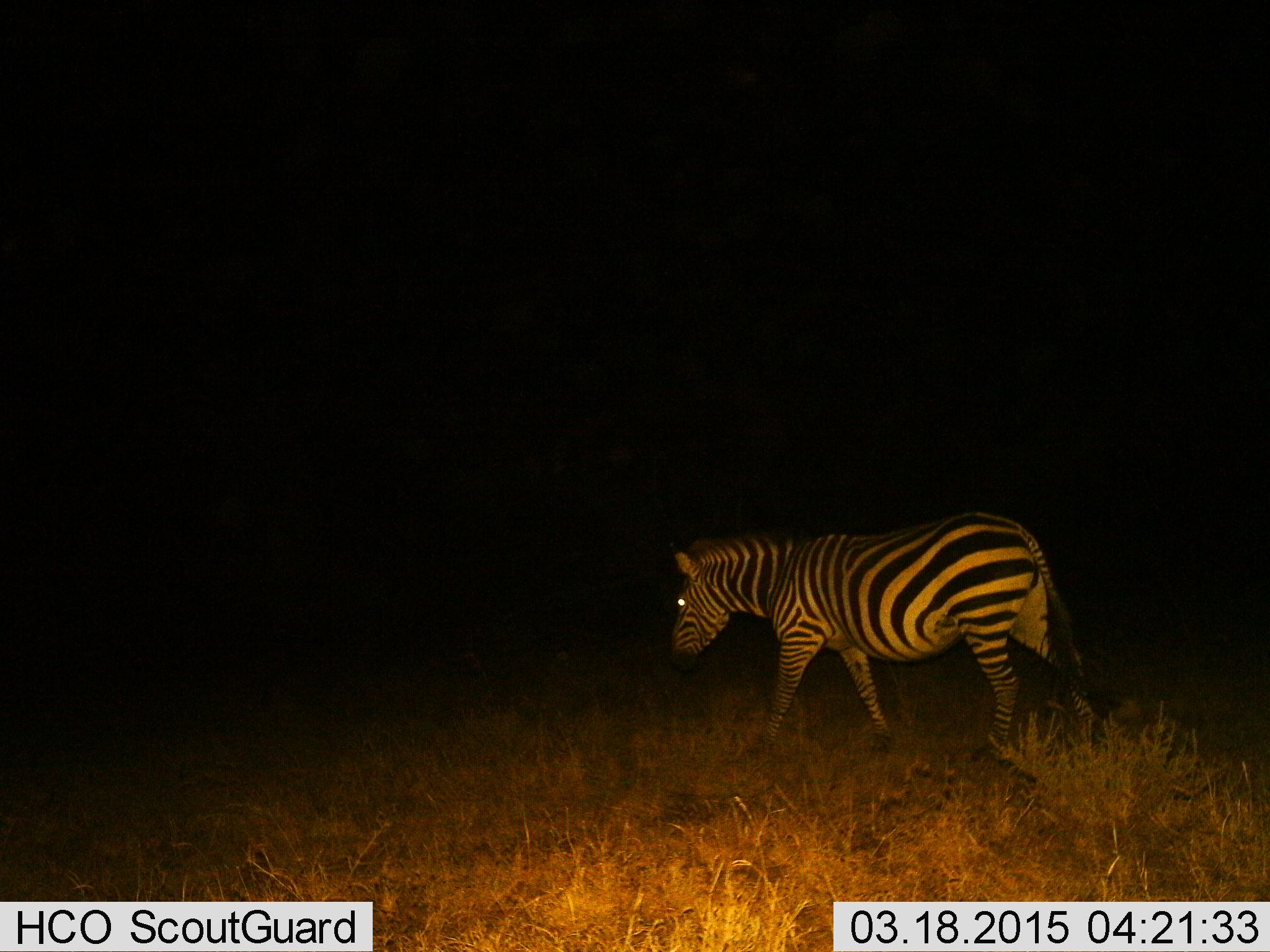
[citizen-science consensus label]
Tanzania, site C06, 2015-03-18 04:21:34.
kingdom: Animalia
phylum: Chordata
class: Mammalia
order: Perissodactyla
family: Equidae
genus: Equus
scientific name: Equus quagga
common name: plains zebra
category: zebra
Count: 1.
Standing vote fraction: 40%.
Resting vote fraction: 0%.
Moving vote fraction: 60%.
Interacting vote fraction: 0%.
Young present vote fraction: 0%.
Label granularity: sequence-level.